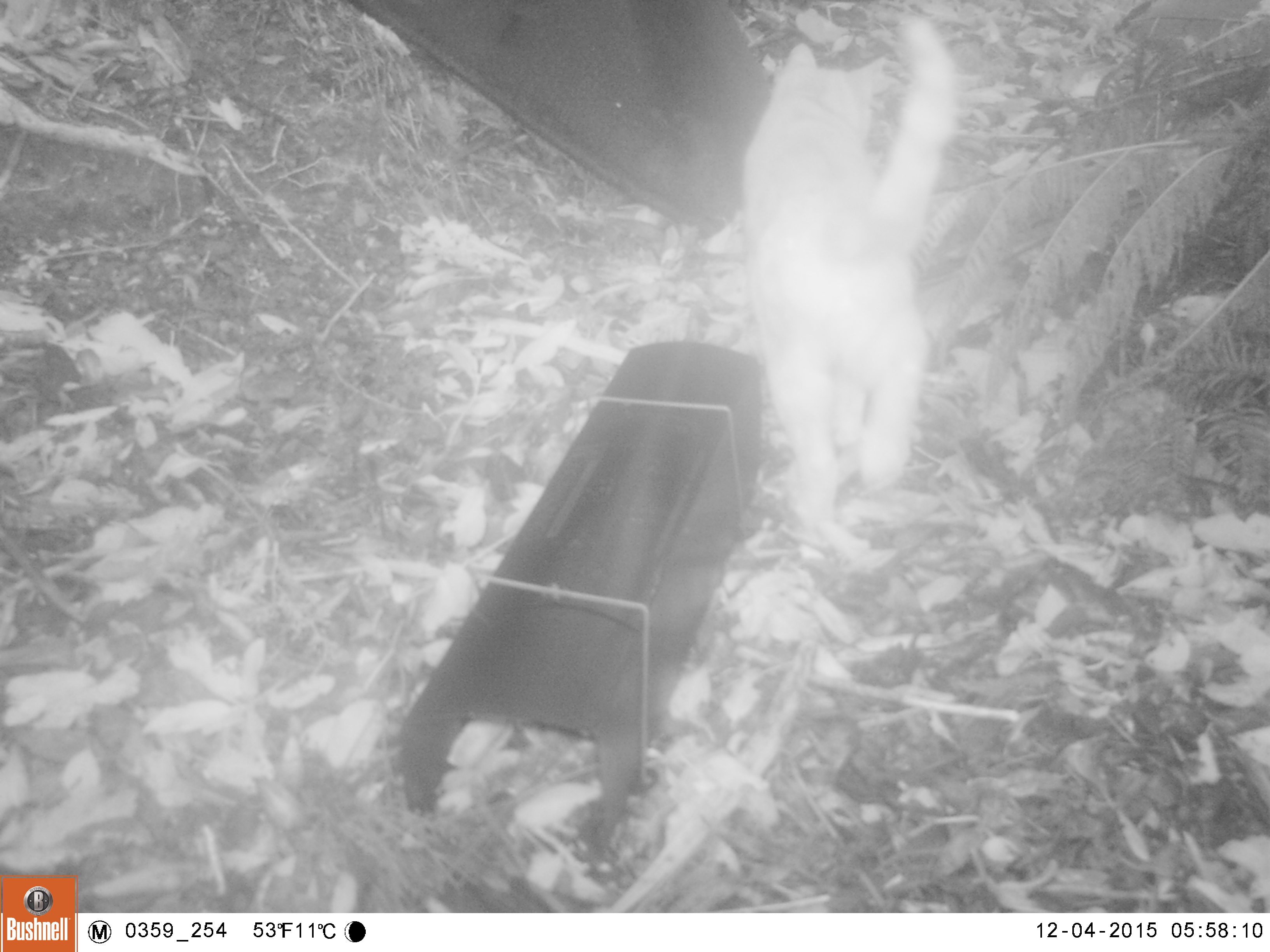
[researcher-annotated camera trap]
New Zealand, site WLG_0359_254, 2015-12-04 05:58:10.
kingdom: Animalia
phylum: Chordata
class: Mammalia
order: Carnivora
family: Felidae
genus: Felis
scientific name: Felis catus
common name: domestic cat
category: cat